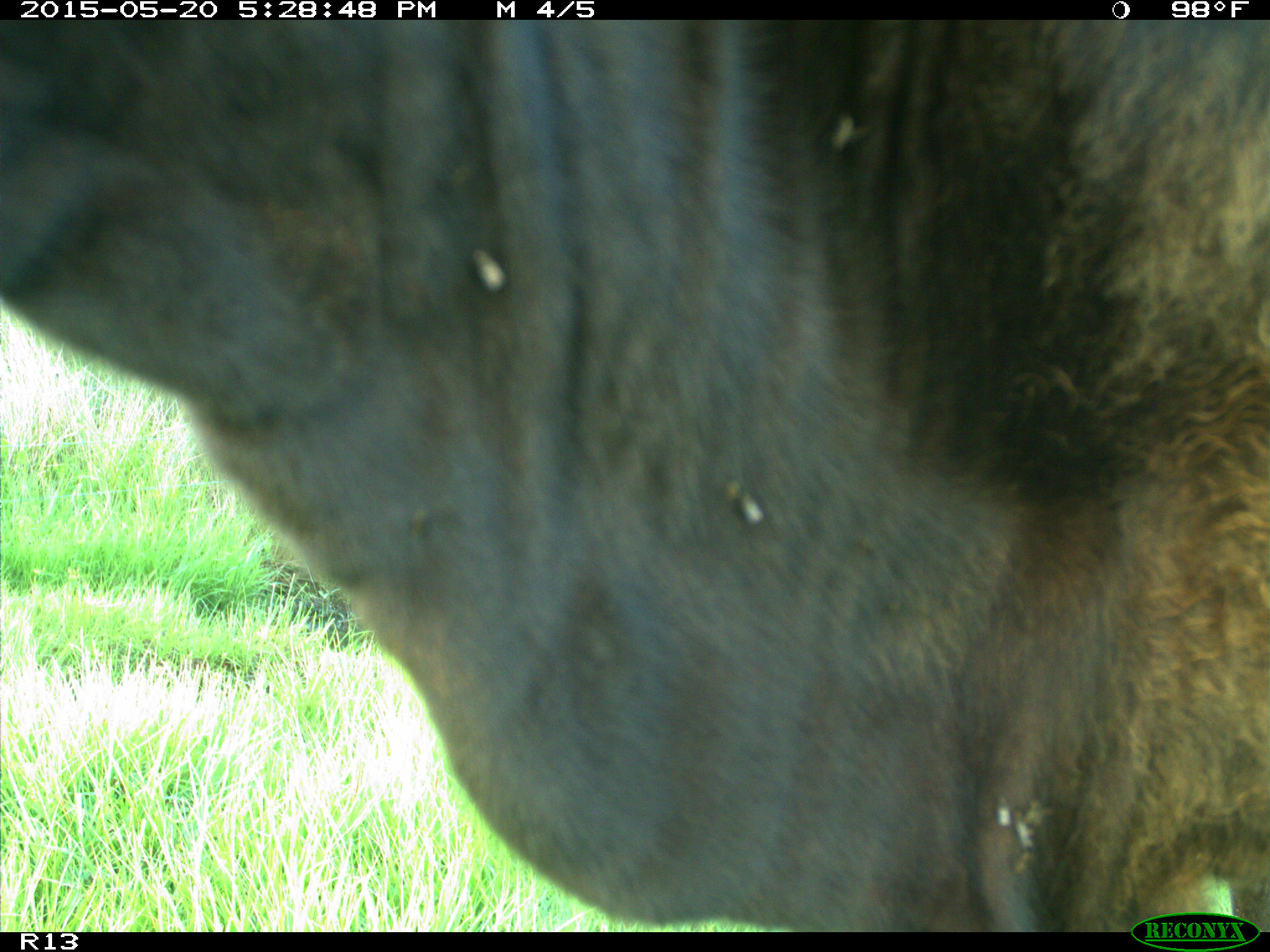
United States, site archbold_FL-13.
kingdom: Animalia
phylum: Chordata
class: Mammalia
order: Artiodactyla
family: Bovidae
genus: Bos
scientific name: Bos taurus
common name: domestic cow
Bos taurus (domestic cow).